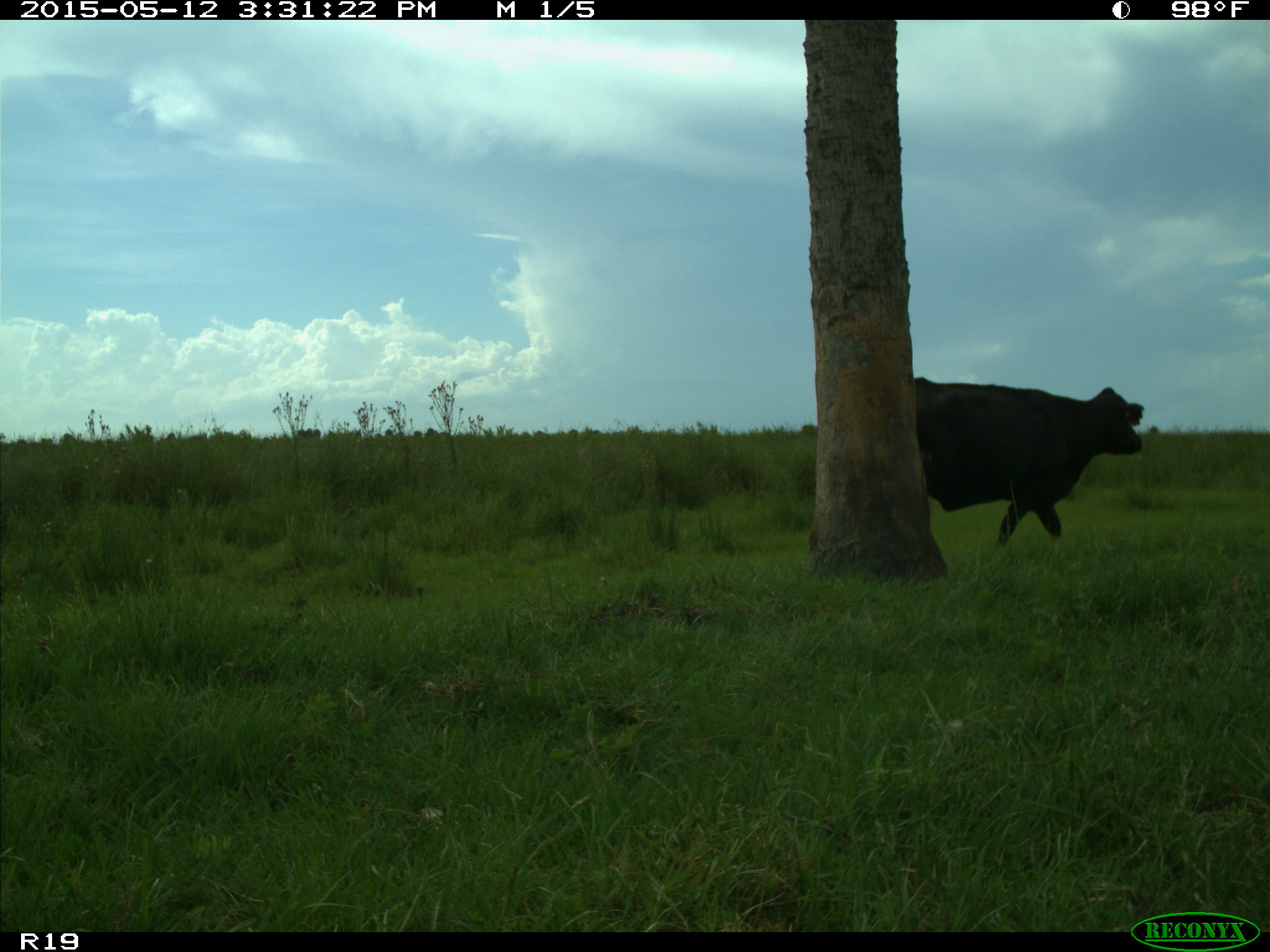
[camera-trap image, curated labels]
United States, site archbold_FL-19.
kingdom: Animalia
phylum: Chordata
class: Mammalia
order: Artiodactyla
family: Bovidae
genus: Bos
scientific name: Bos taurus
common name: domestic cow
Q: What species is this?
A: Bos taurus (domestic cow).